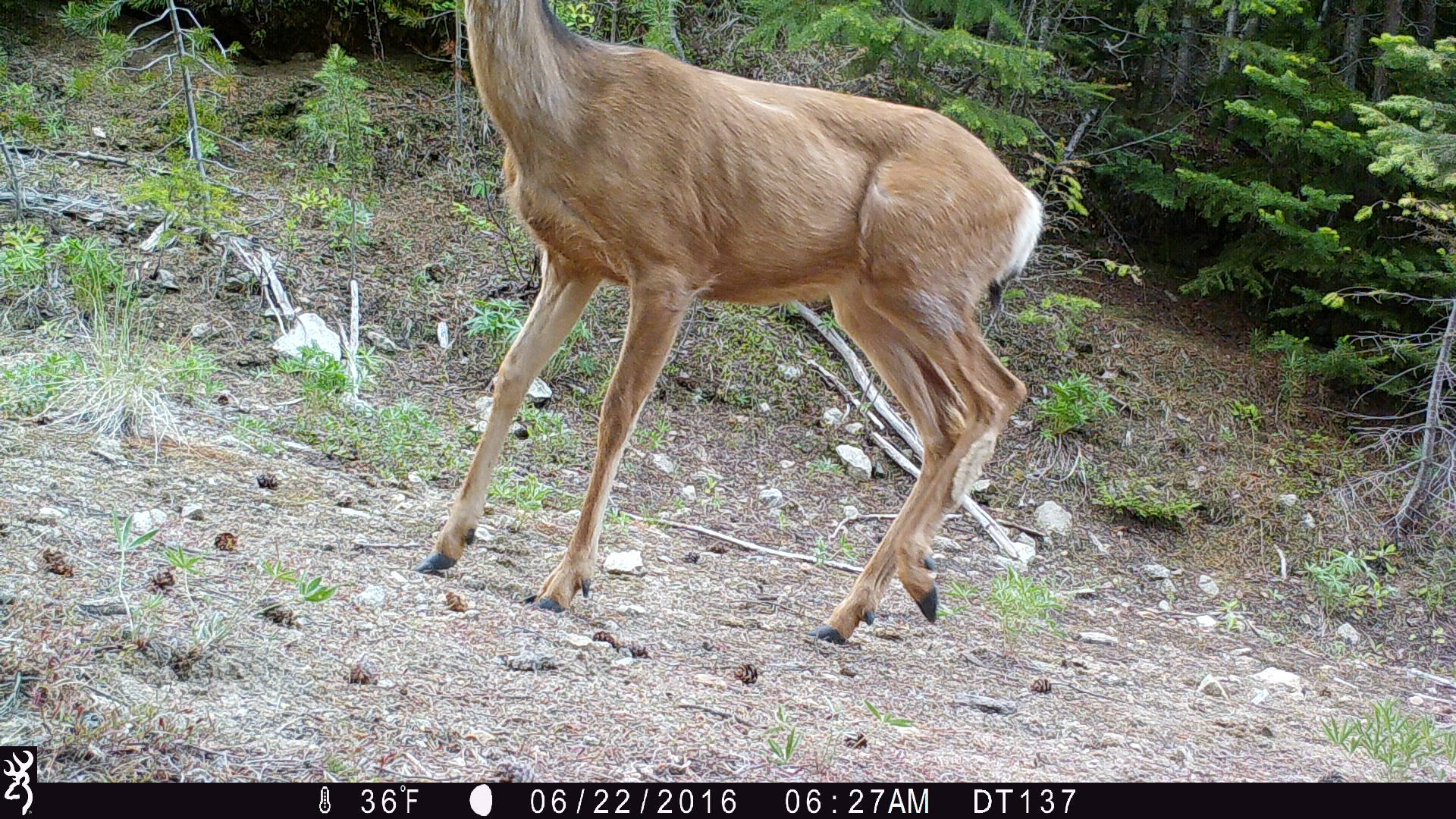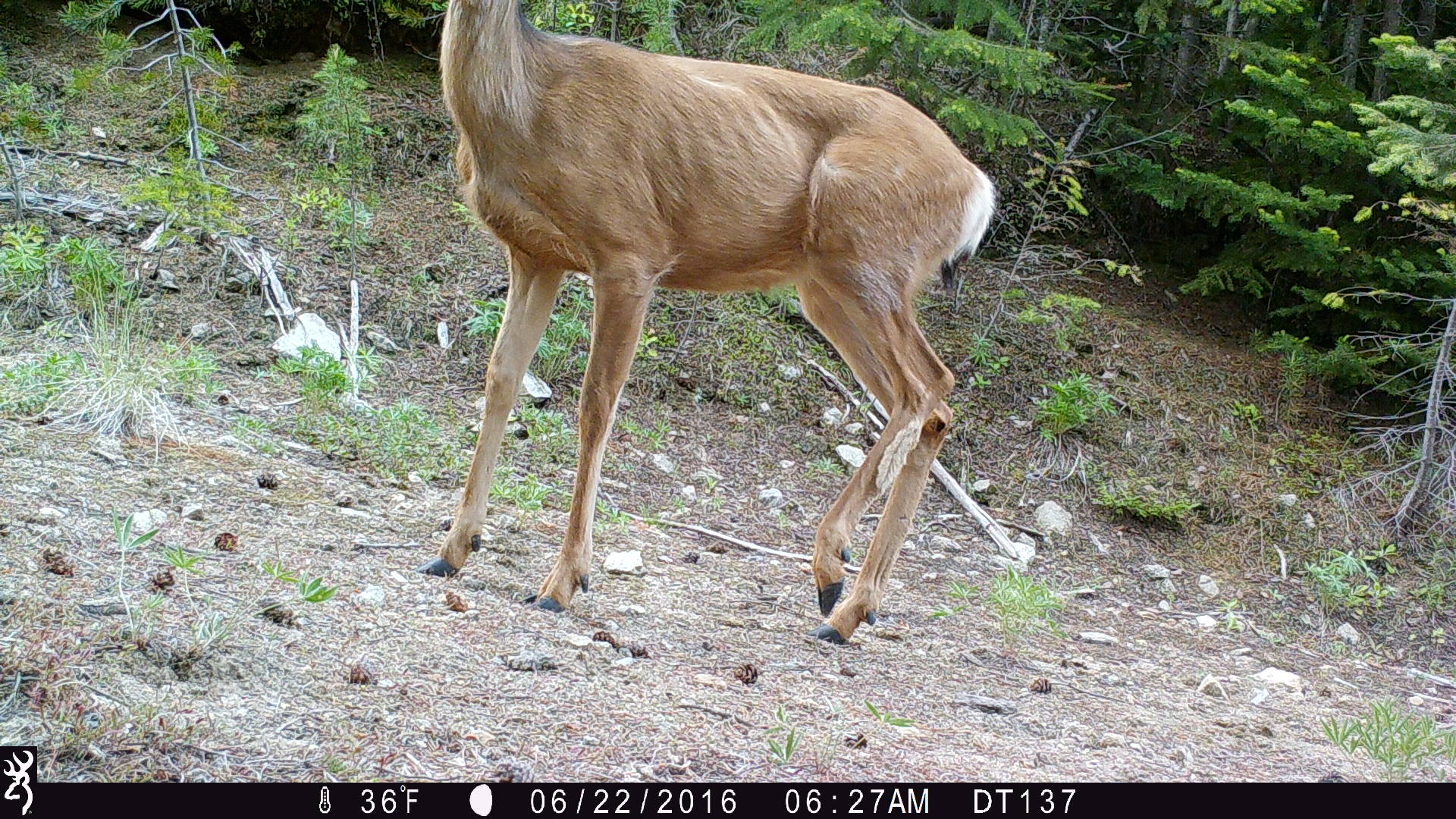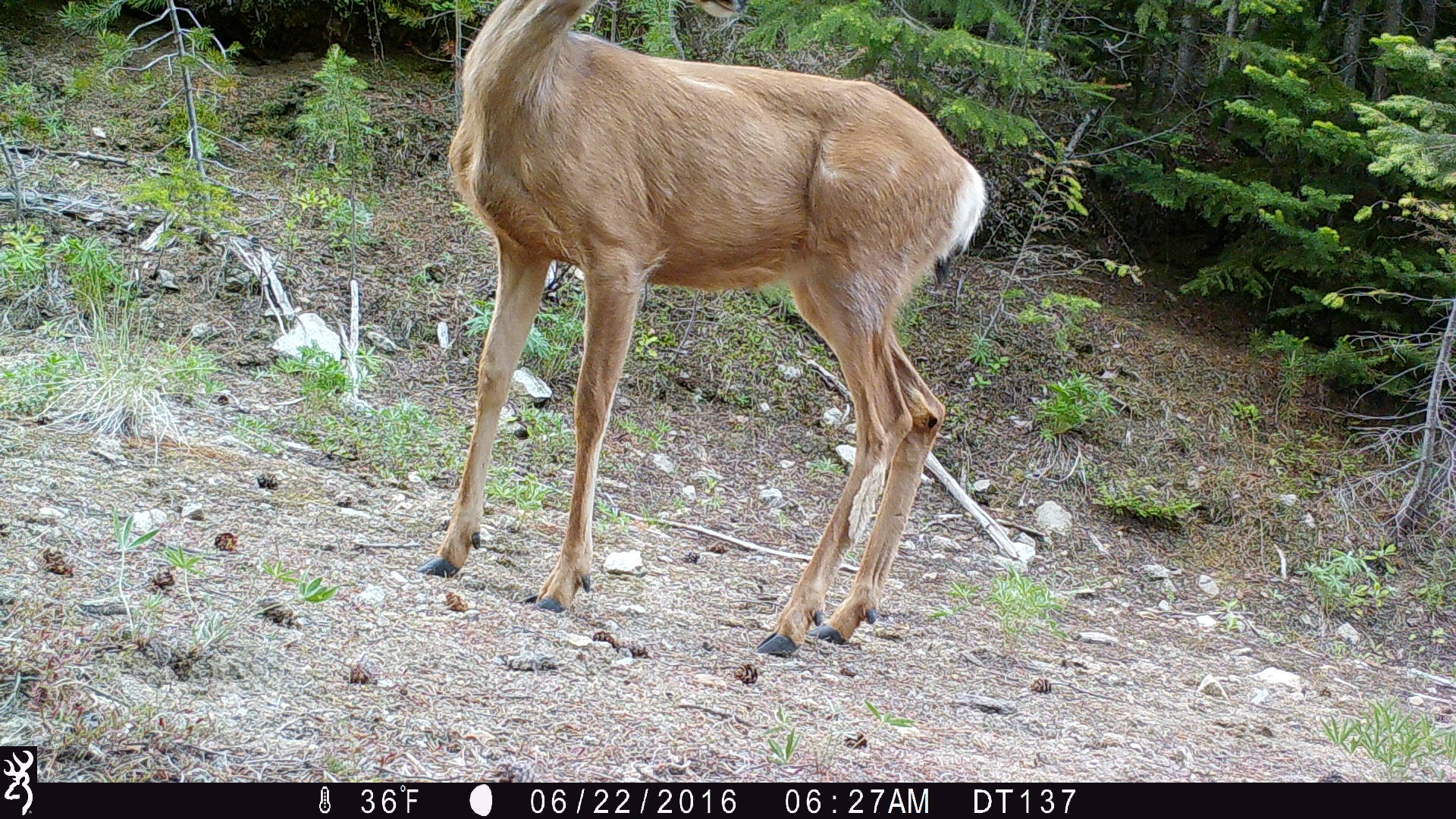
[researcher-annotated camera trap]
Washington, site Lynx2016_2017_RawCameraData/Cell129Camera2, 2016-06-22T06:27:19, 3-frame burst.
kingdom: Animalia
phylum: Chordata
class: Mammalia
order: Artiodactyla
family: Cervidae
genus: Odocoileus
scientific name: Odocoileus hemionus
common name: mule deer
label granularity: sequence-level